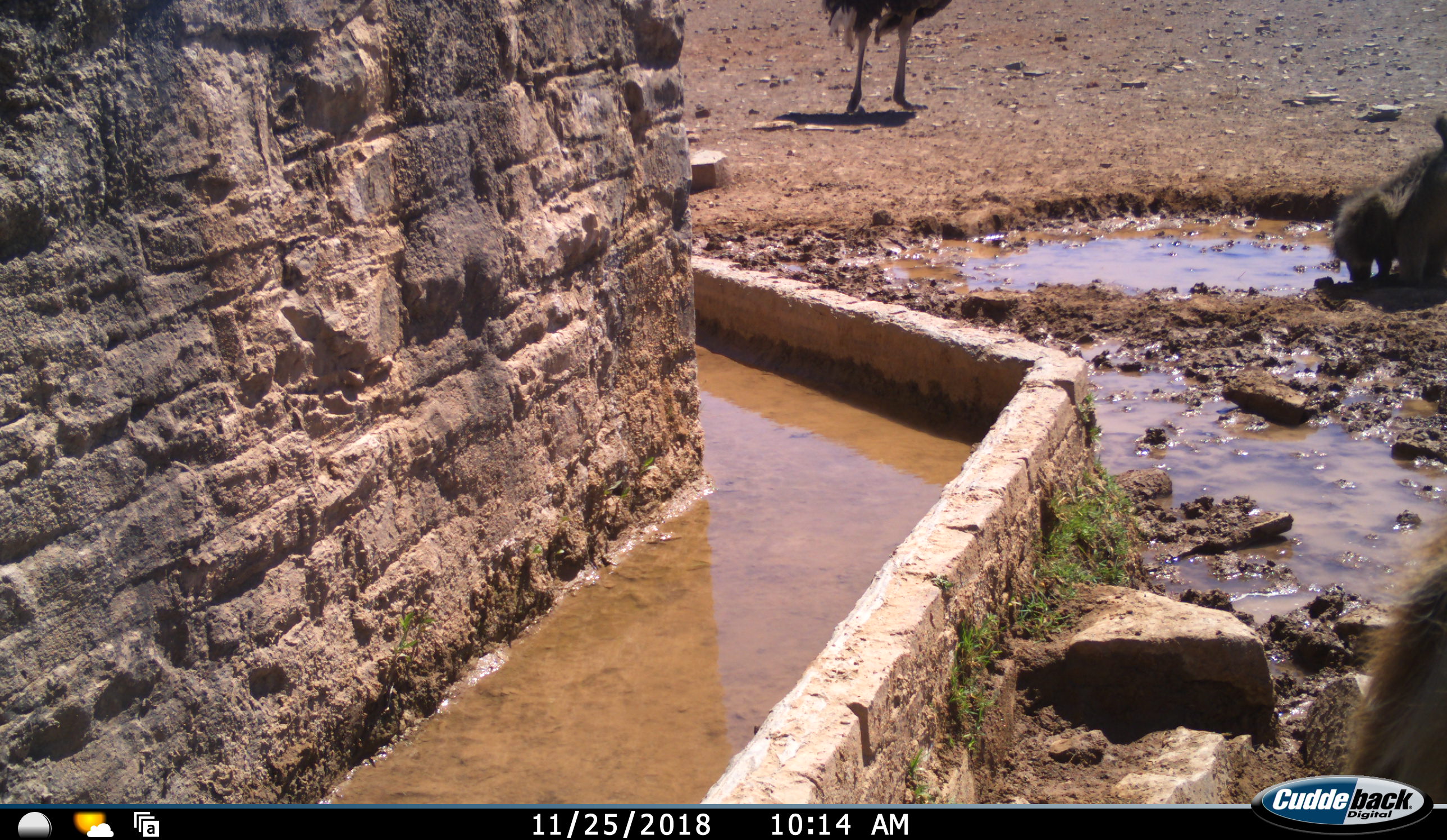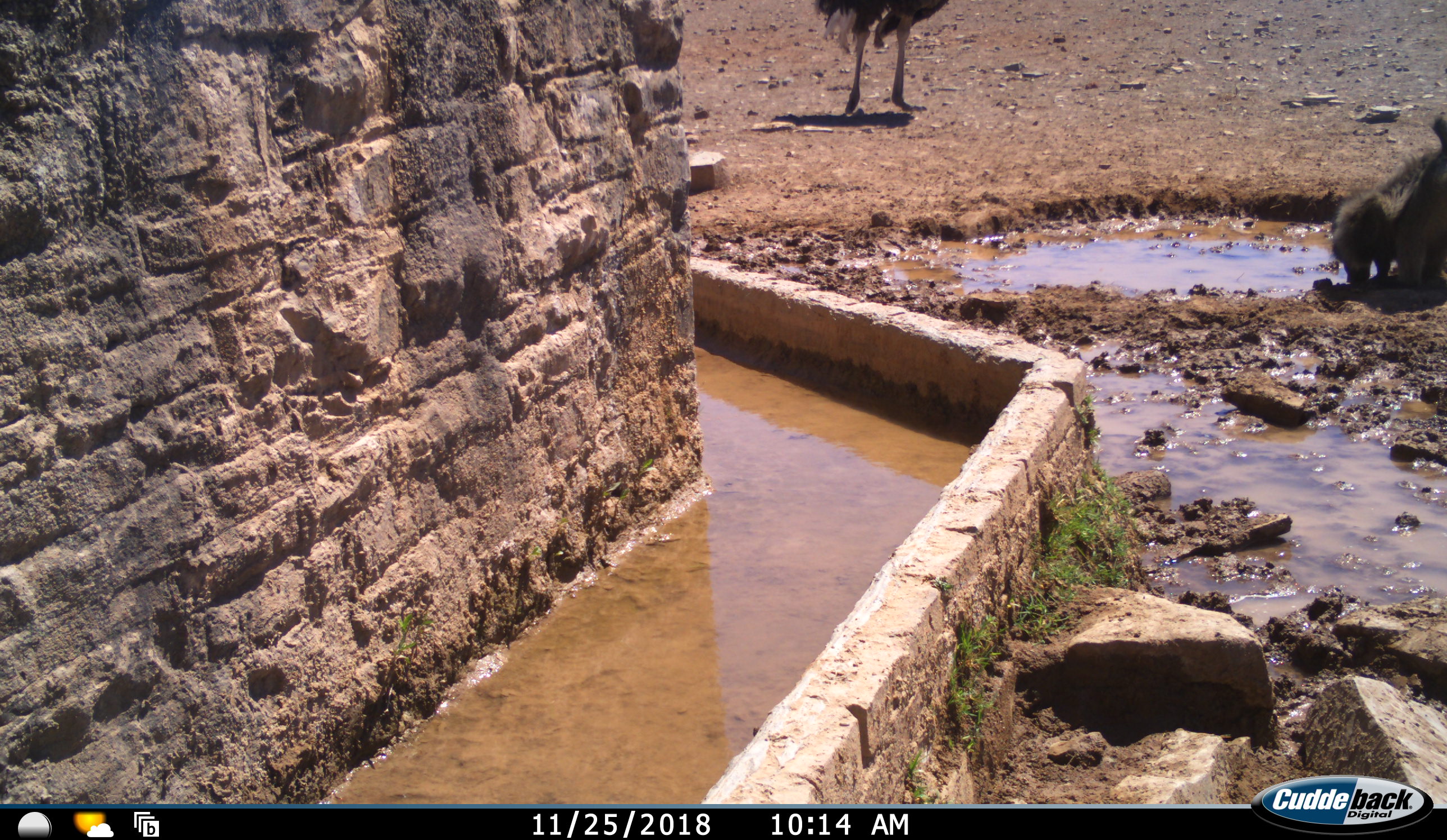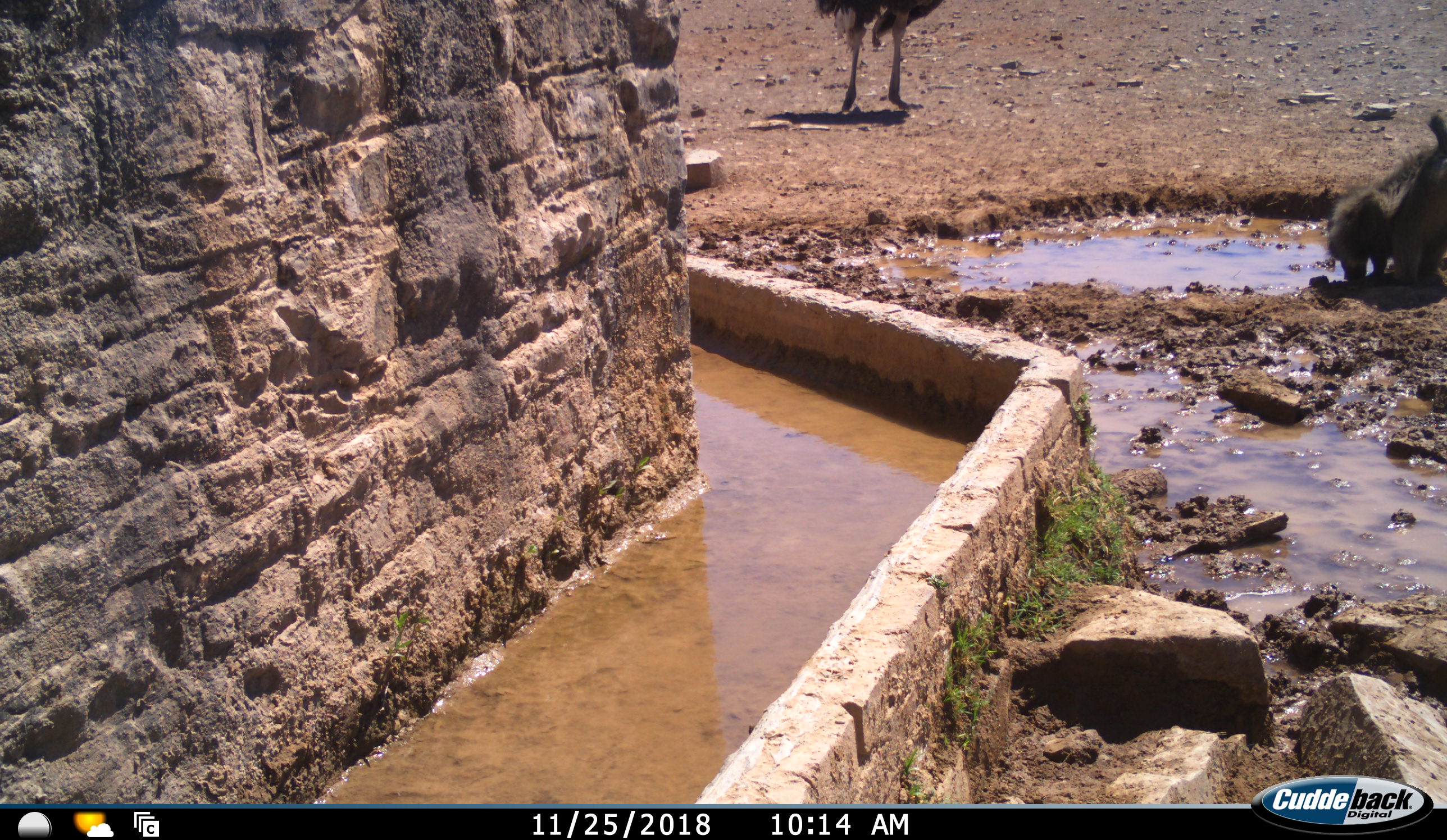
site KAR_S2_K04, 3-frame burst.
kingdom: Animalia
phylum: Chordata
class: Mammalia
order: Primates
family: Cercopithecidae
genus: Papio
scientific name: Papio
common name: baboon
Baboon (Papio), count 2. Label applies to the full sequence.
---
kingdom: Animalia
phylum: Chordata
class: Aves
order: Struthioniformes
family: Struthionidae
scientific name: Struthionidae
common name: ostrich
Ostrich (Struthionidae), count 1. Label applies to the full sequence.